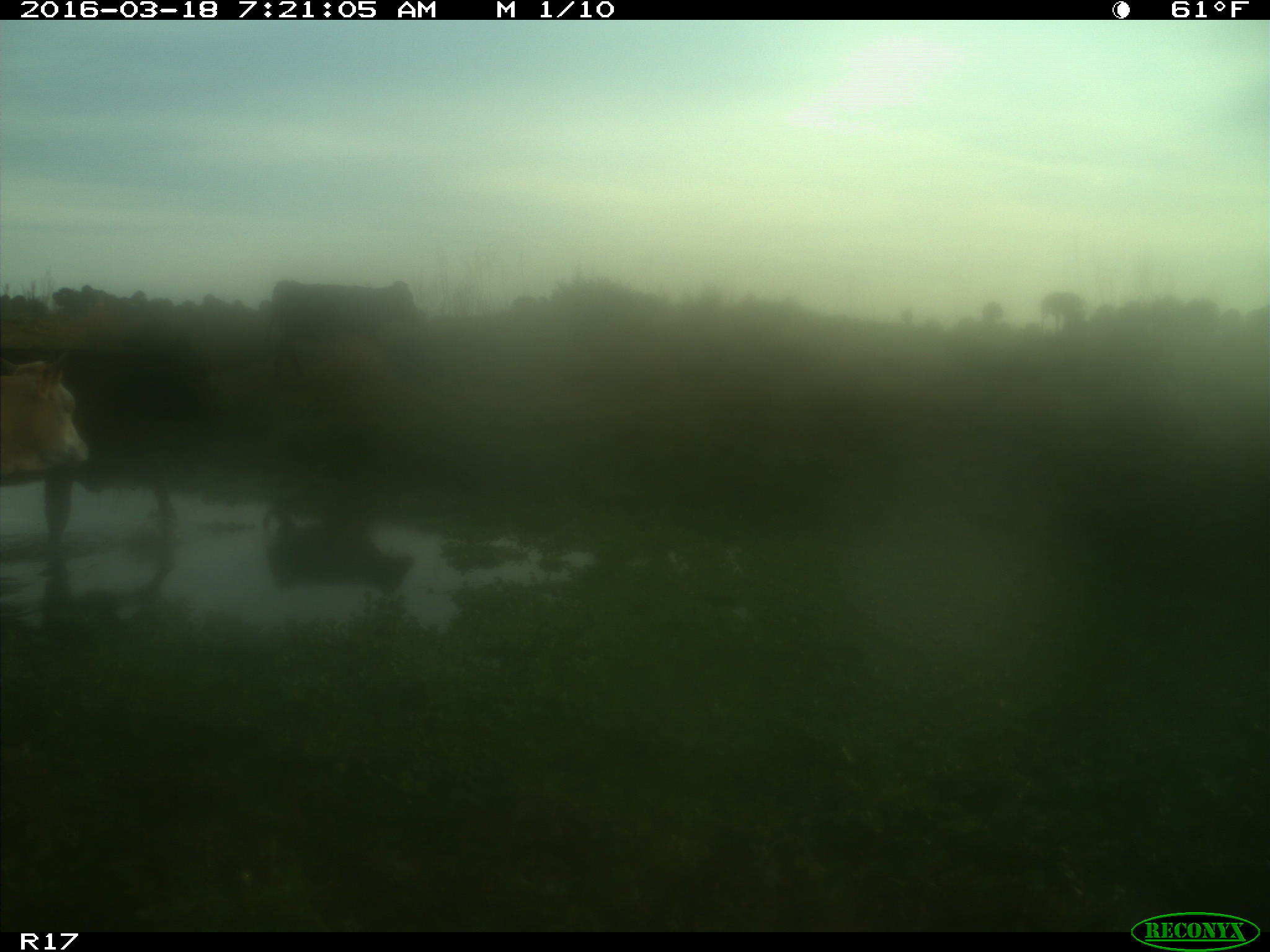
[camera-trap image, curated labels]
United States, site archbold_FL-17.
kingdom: Animalia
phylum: Chordata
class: Mammalia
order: Artiodactyla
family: Bovidae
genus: Bos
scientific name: Bos taurus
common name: domestic cow